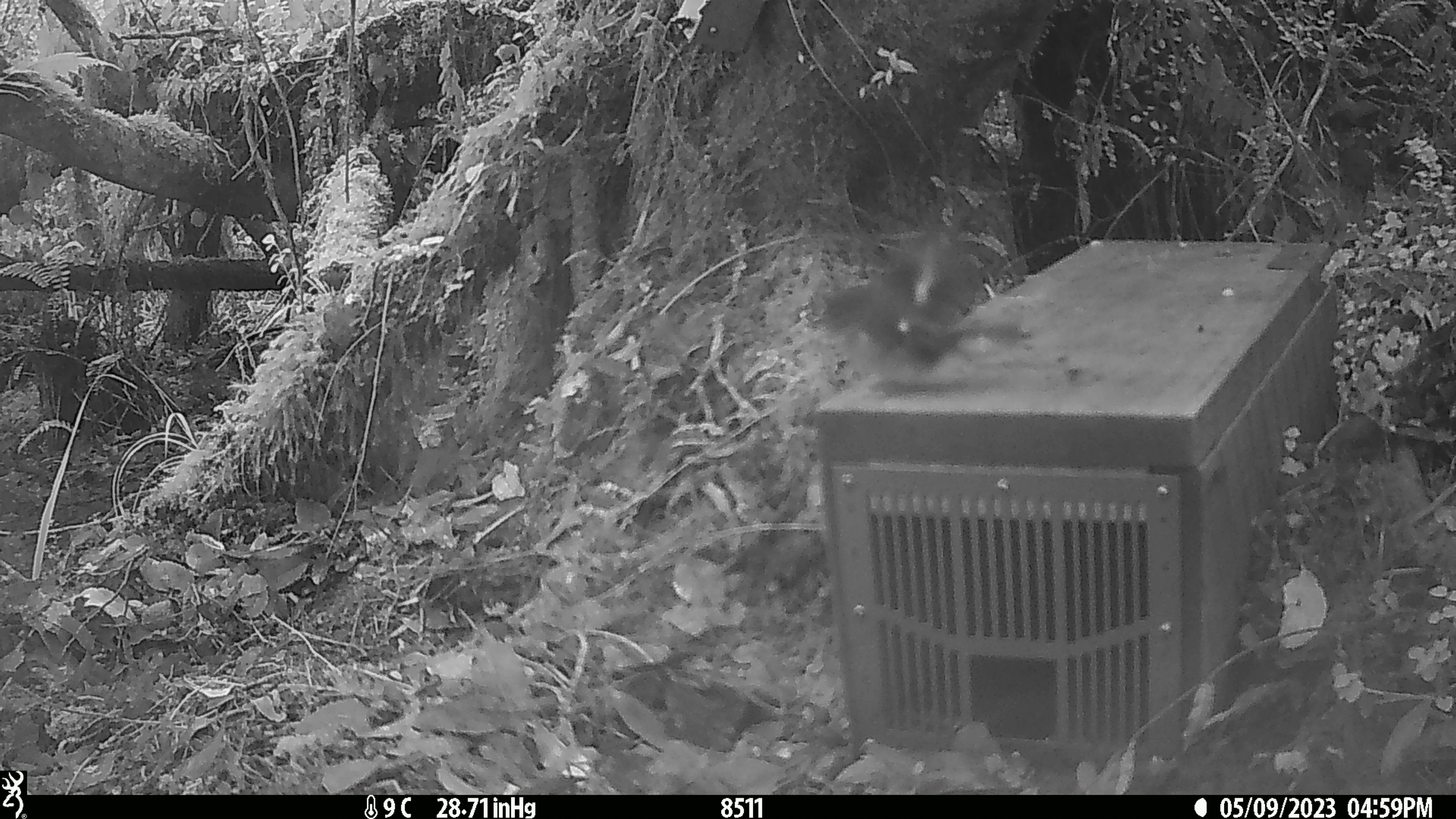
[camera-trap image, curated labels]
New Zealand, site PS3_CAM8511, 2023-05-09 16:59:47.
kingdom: Animalia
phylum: Chordata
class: Aves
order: Passeriformes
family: Petroicidae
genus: Petroica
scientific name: Petroica macrocephala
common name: tomtit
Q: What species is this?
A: Tomtit (Petroica macrocephala).